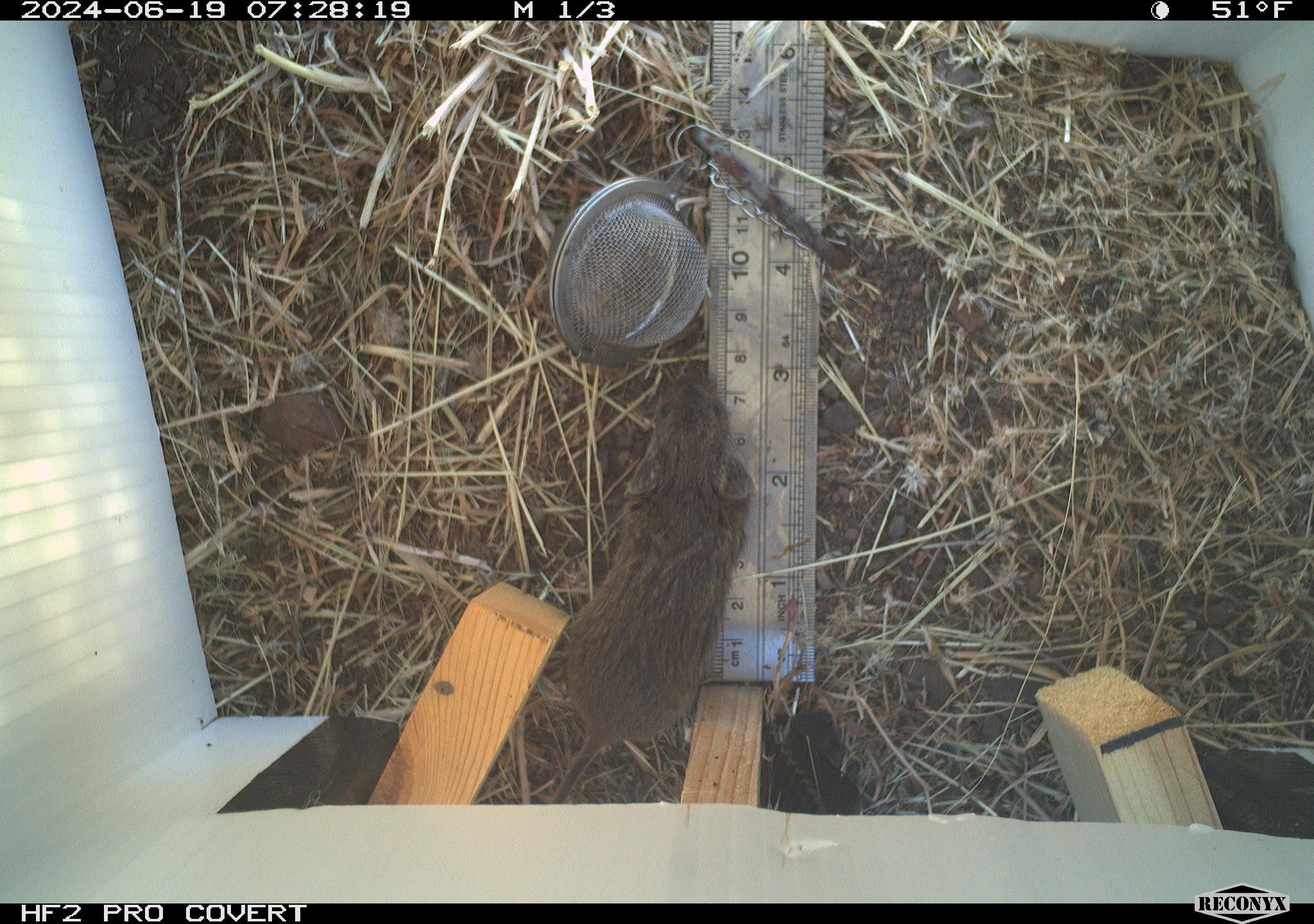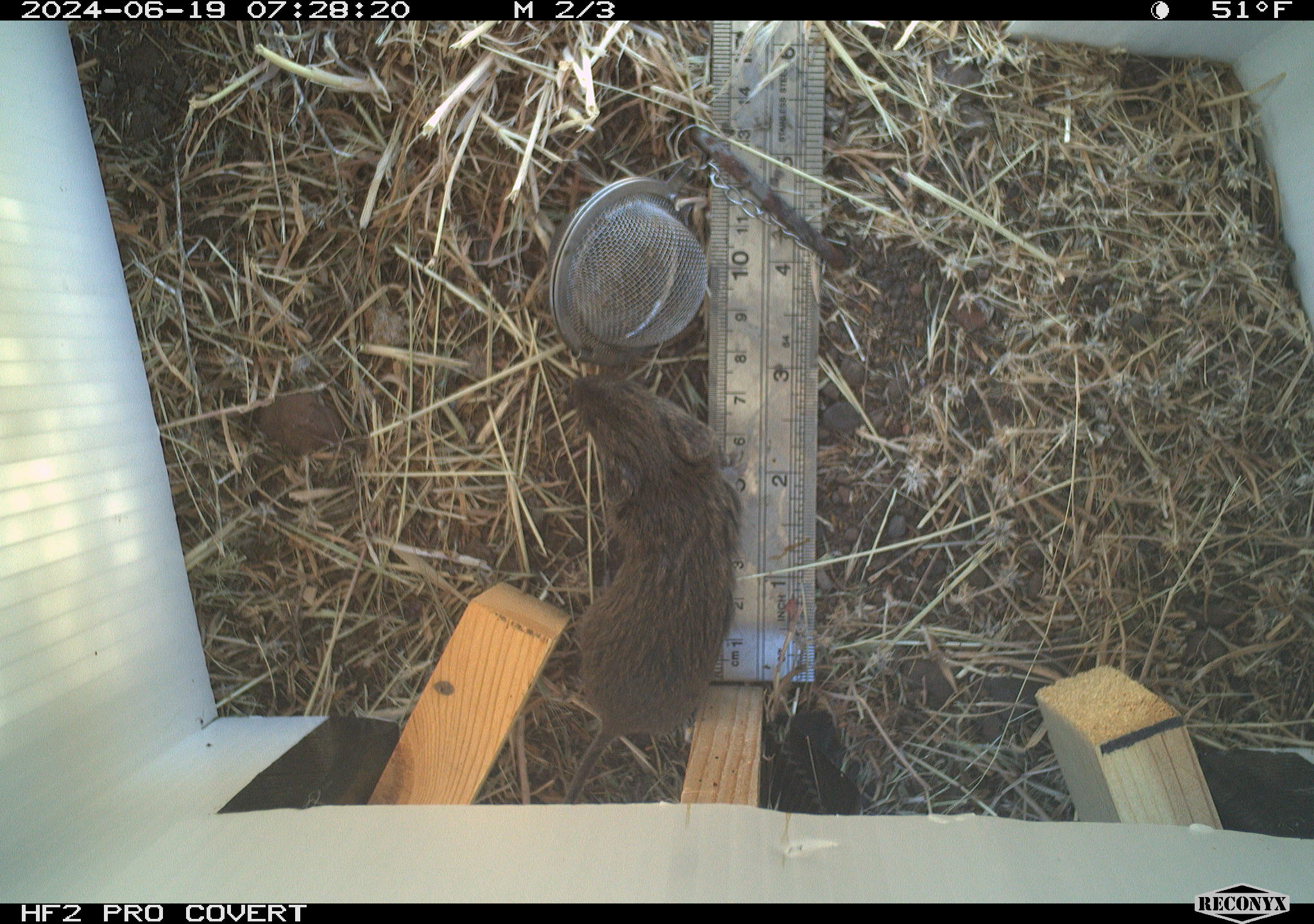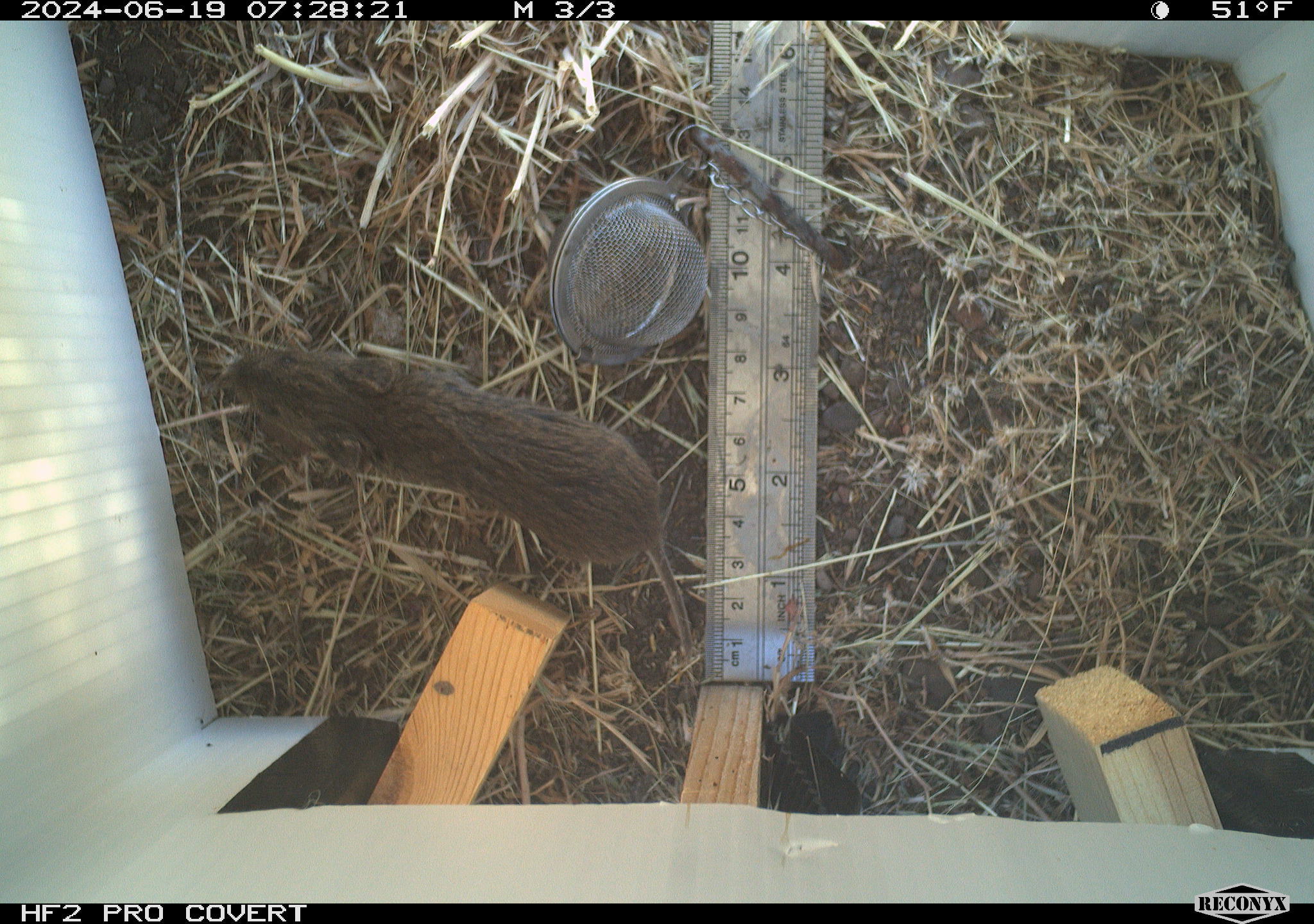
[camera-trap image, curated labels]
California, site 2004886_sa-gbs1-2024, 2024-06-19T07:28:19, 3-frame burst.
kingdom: Animalia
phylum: Chordata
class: Mammalia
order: Rodentia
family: Cricetidae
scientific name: Arvicolinae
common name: voles, lemmings, and muskrats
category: arvicolinae subfamily